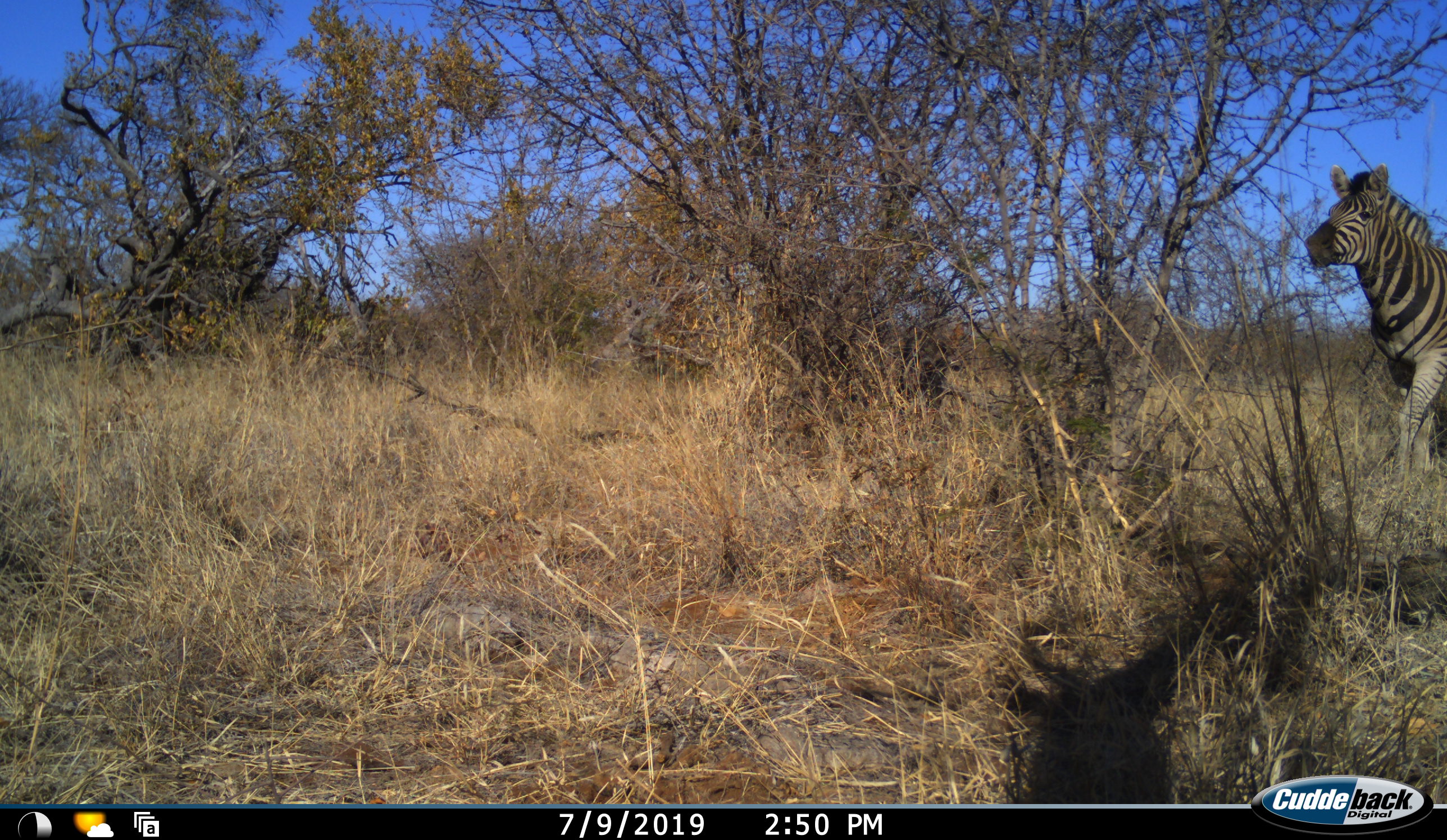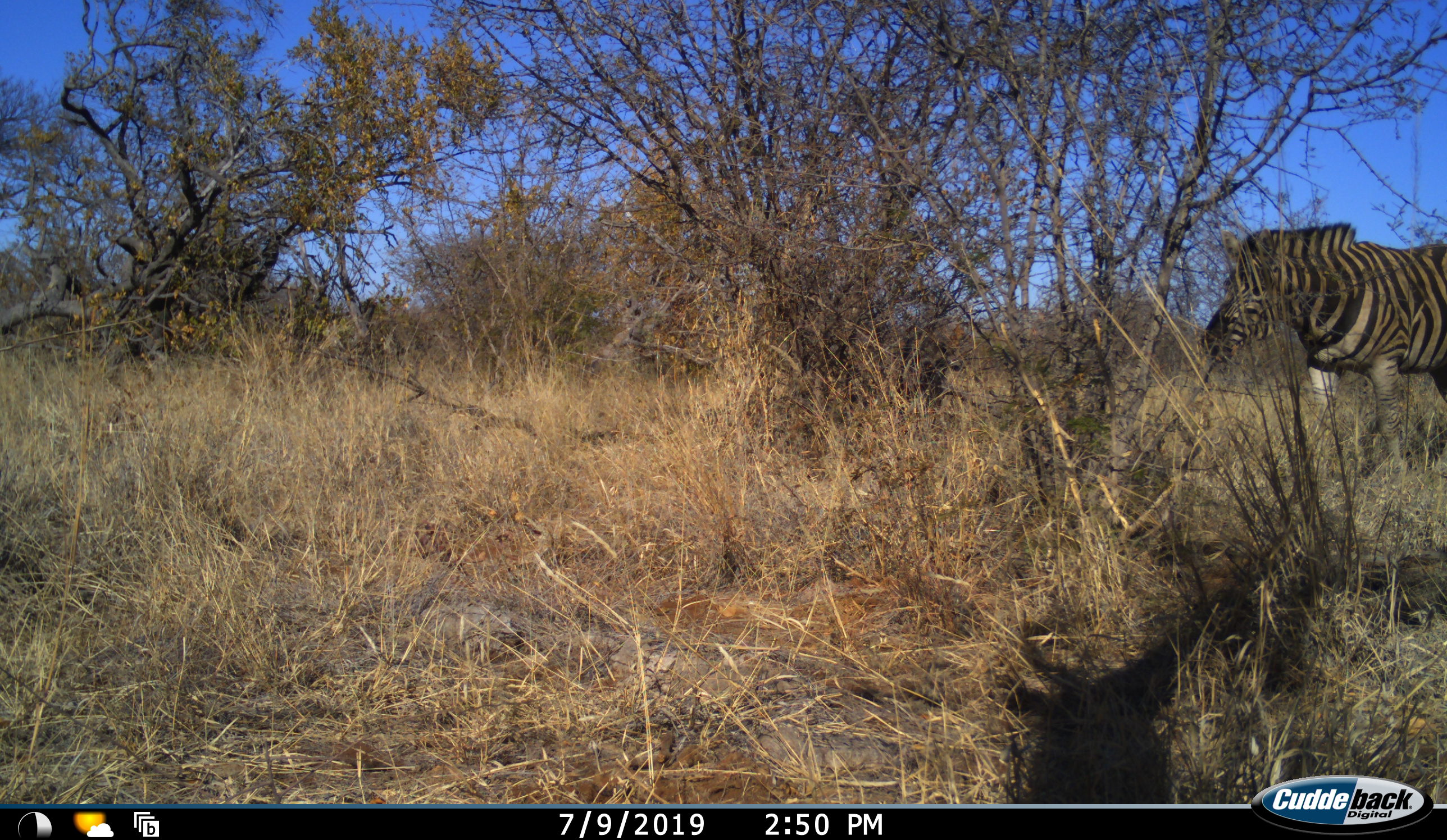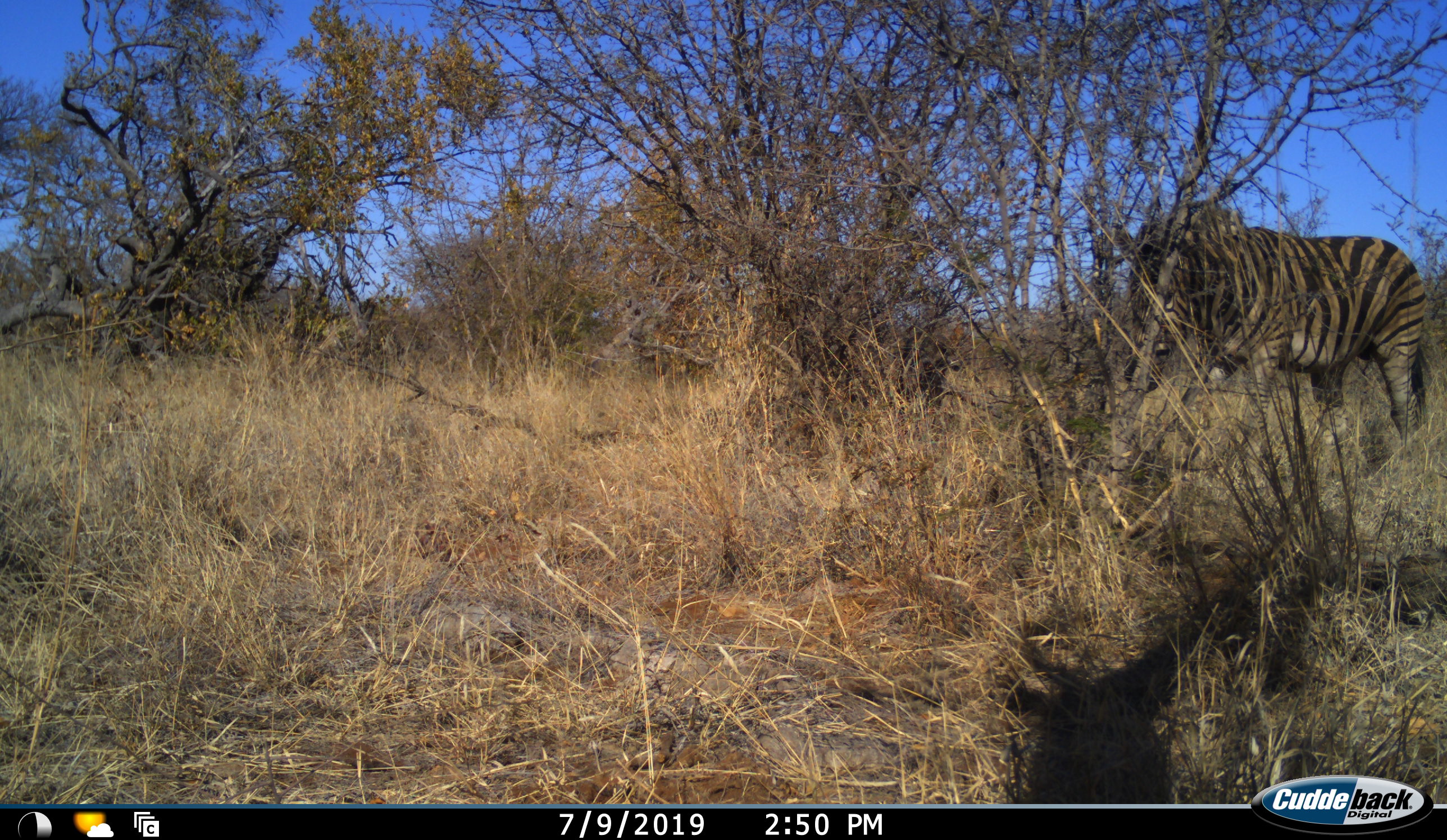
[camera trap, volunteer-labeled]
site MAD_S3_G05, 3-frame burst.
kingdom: Animalia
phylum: Chordata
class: Mammalia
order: Perissodactyla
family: Equidae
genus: Equus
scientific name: Equus quagga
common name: plains zebra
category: zebraplains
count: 1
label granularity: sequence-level